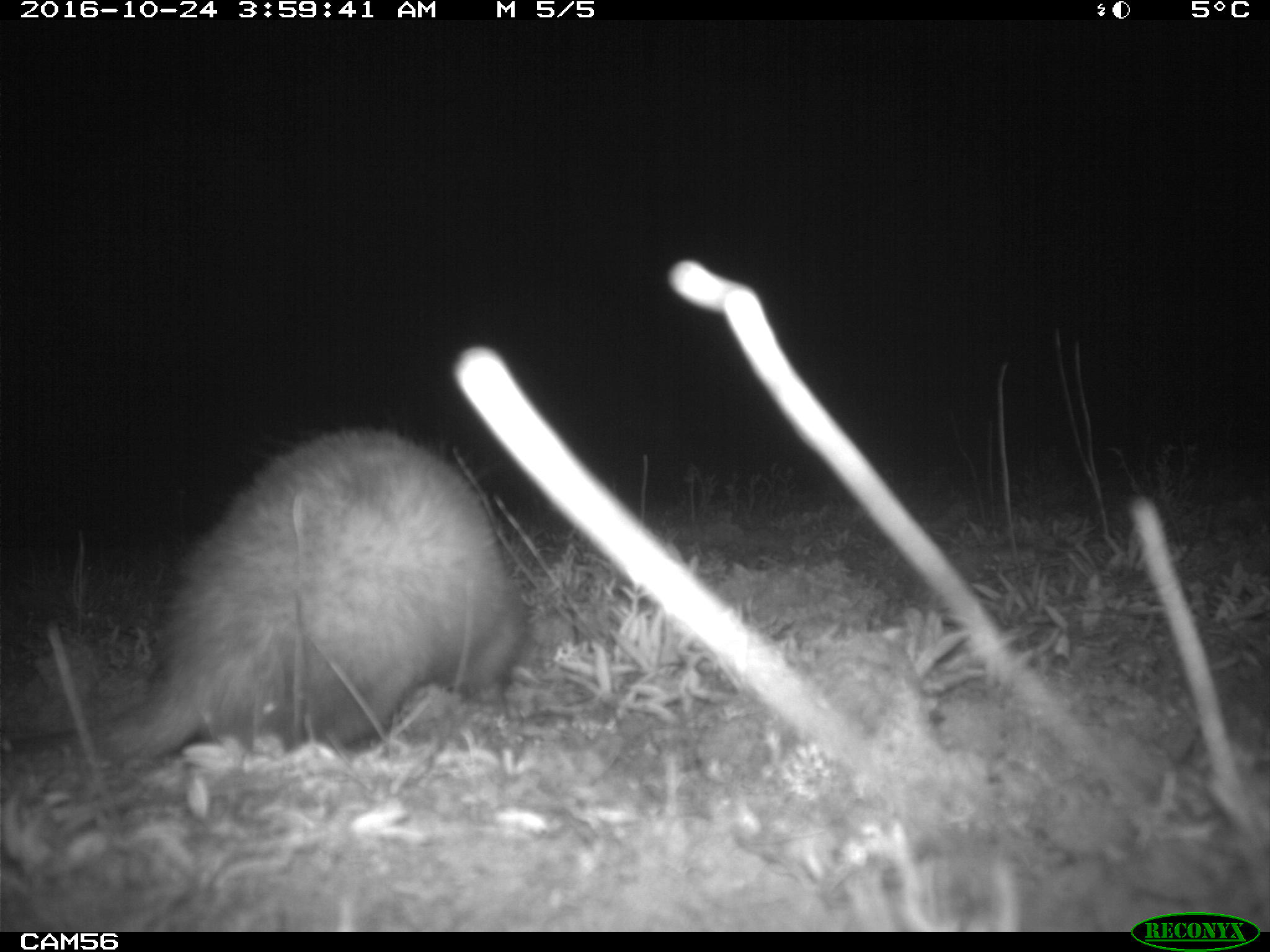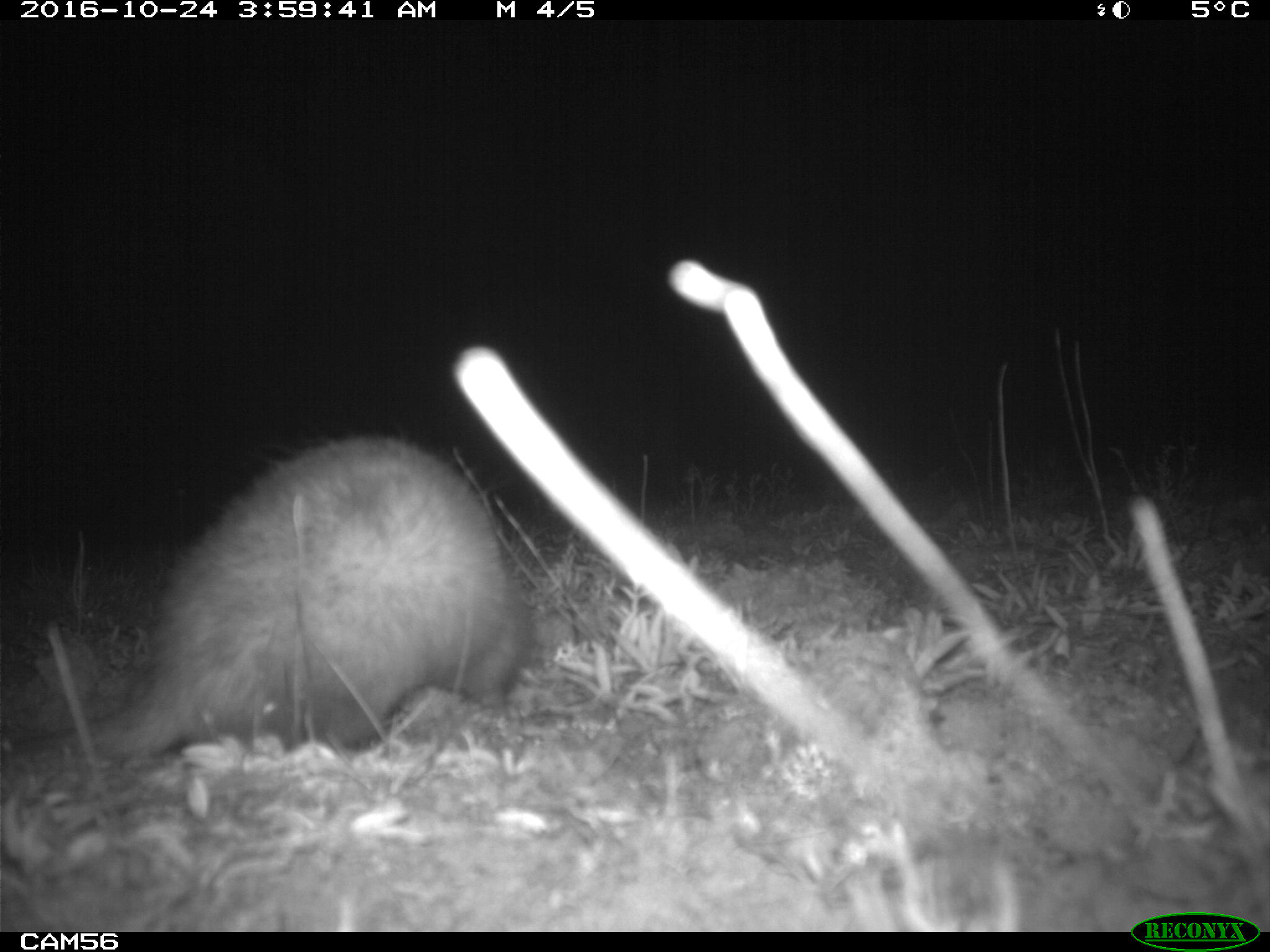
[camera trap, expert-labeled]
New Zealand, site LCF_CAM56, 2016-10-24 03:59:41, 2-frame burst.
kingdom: Animalia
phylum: Chordata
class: Mammalia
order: Carnivora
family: Mustelidae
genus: Mustela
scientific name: Mustela furo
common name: ferret